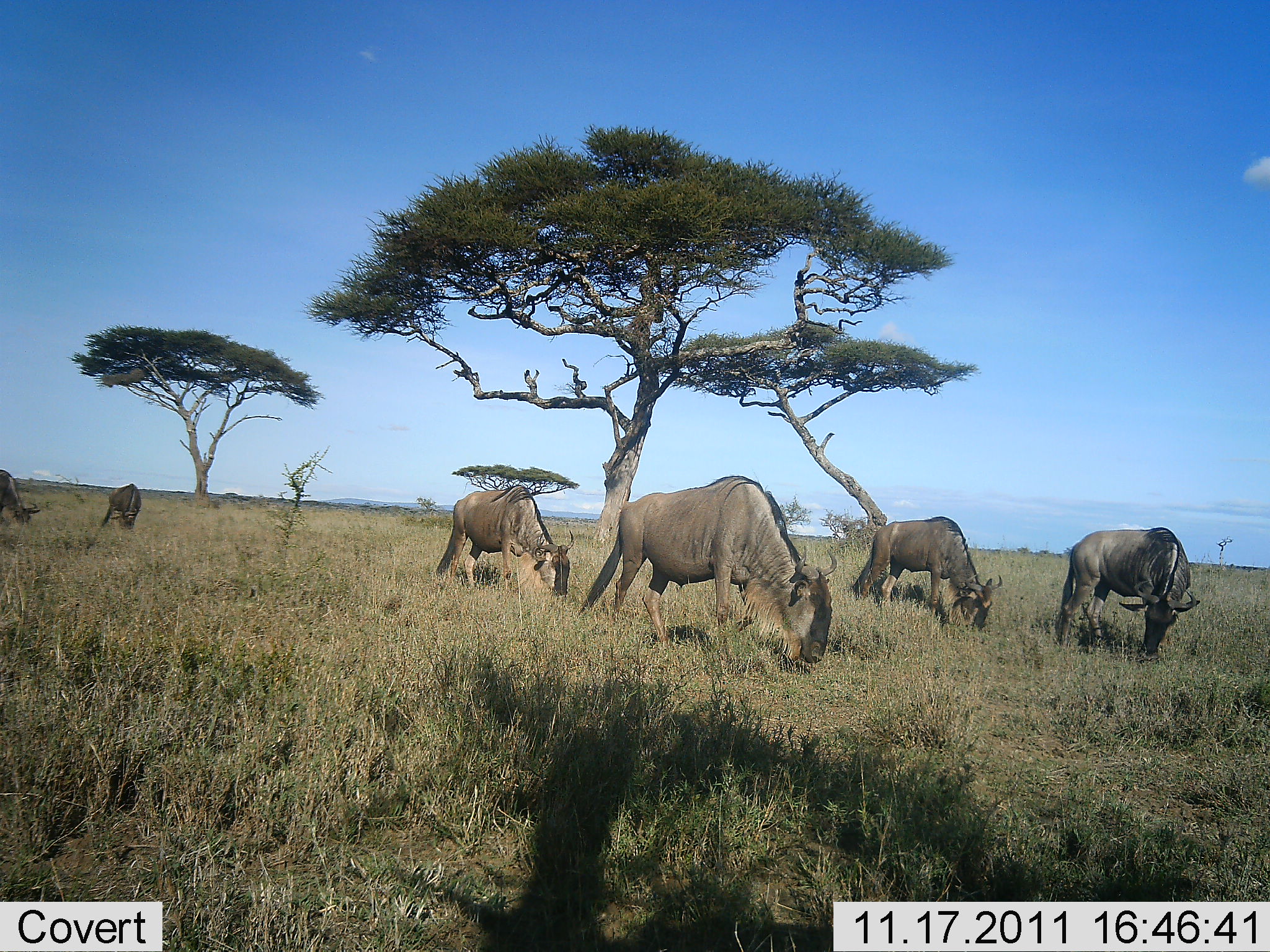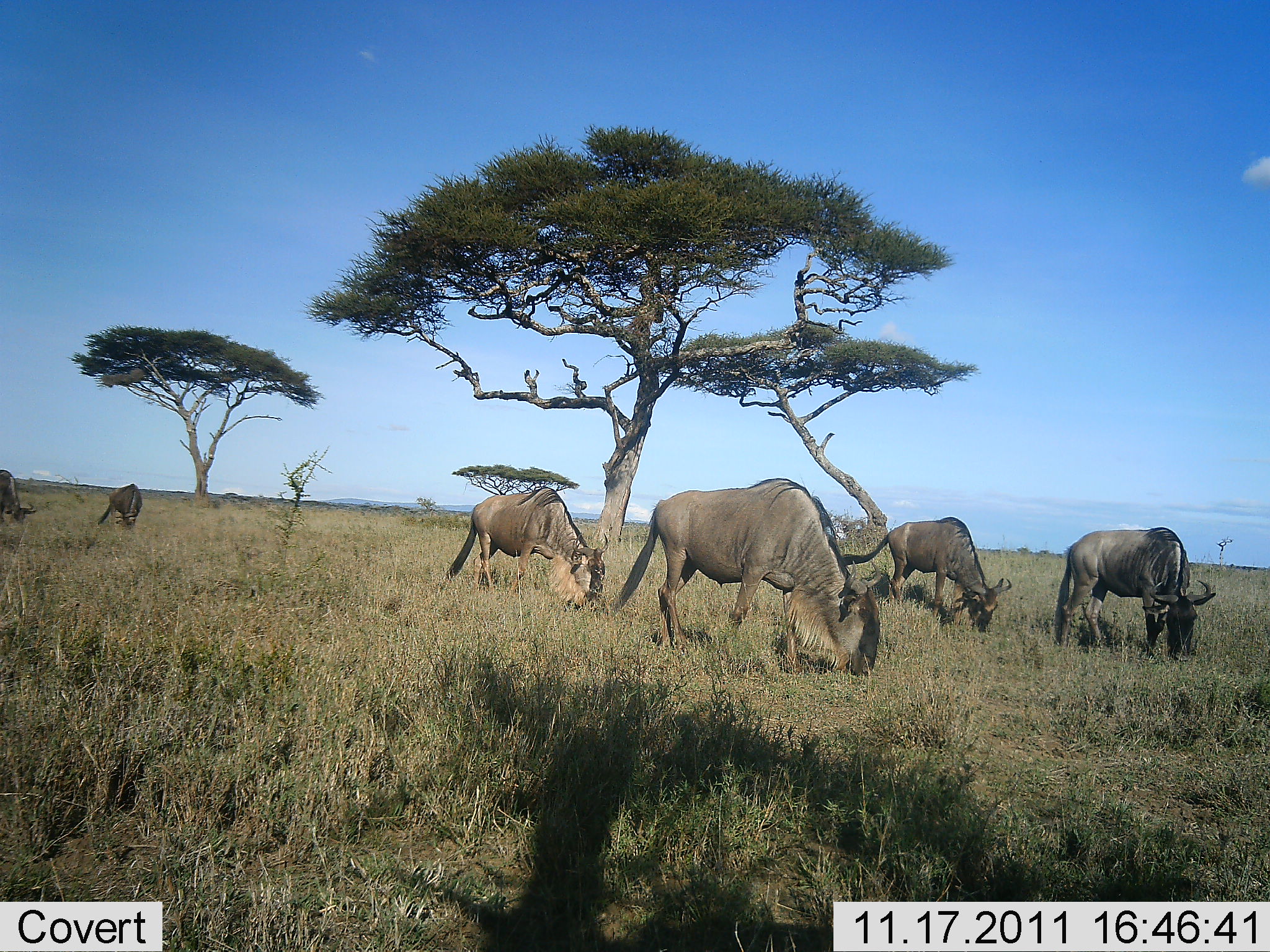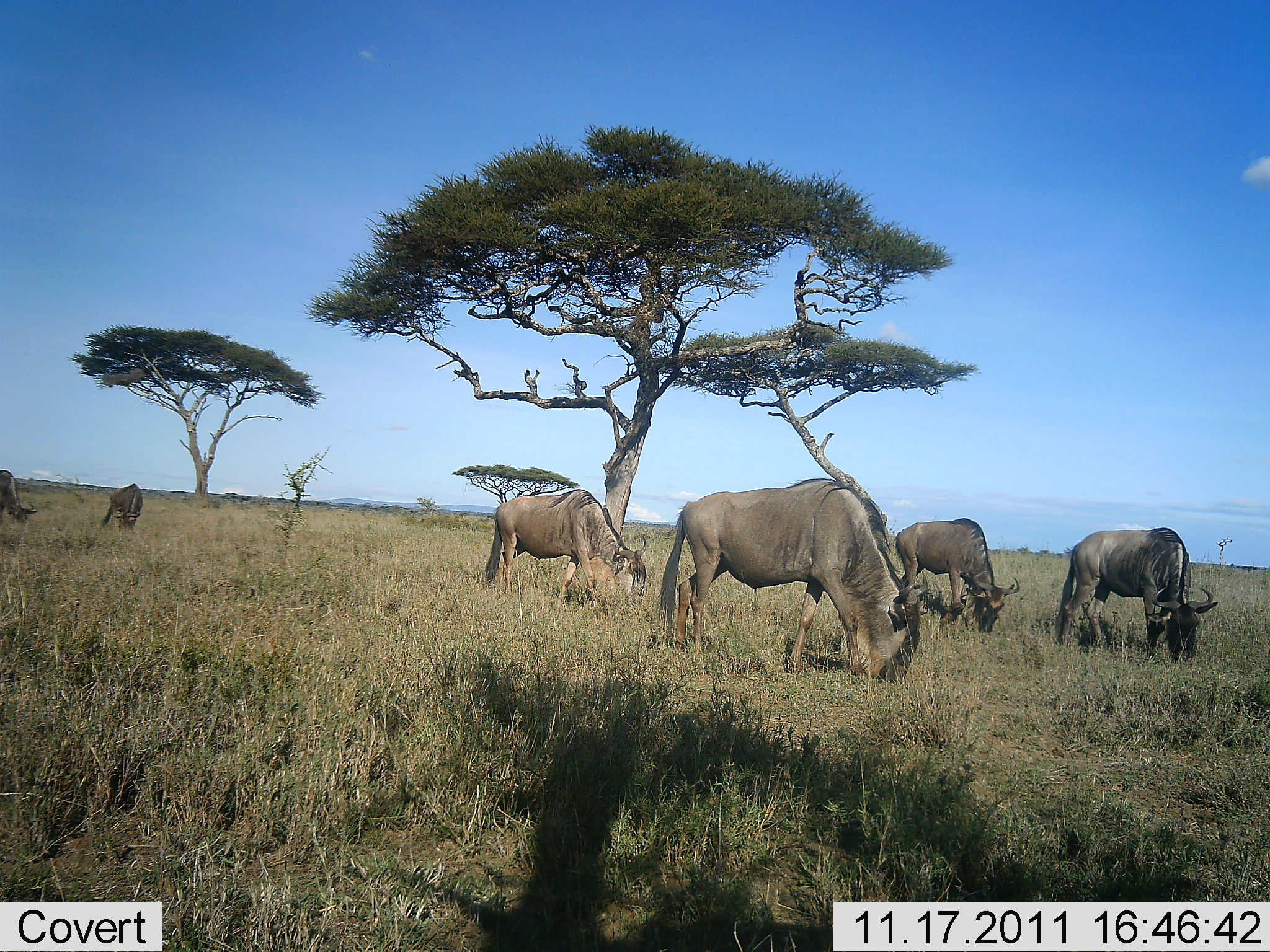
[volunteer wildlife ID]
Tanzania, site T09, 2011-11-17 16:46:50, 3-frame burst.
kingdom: Animalia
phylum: Chordata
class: Mammalia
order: Artiodactyla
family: Bovidae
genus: Connochaetes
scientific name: Connochaetes taurinus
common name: blue wildebeest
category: wildebeest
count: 6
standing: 40%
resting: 7%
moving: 27%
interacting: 0%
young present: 0%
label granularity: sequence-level